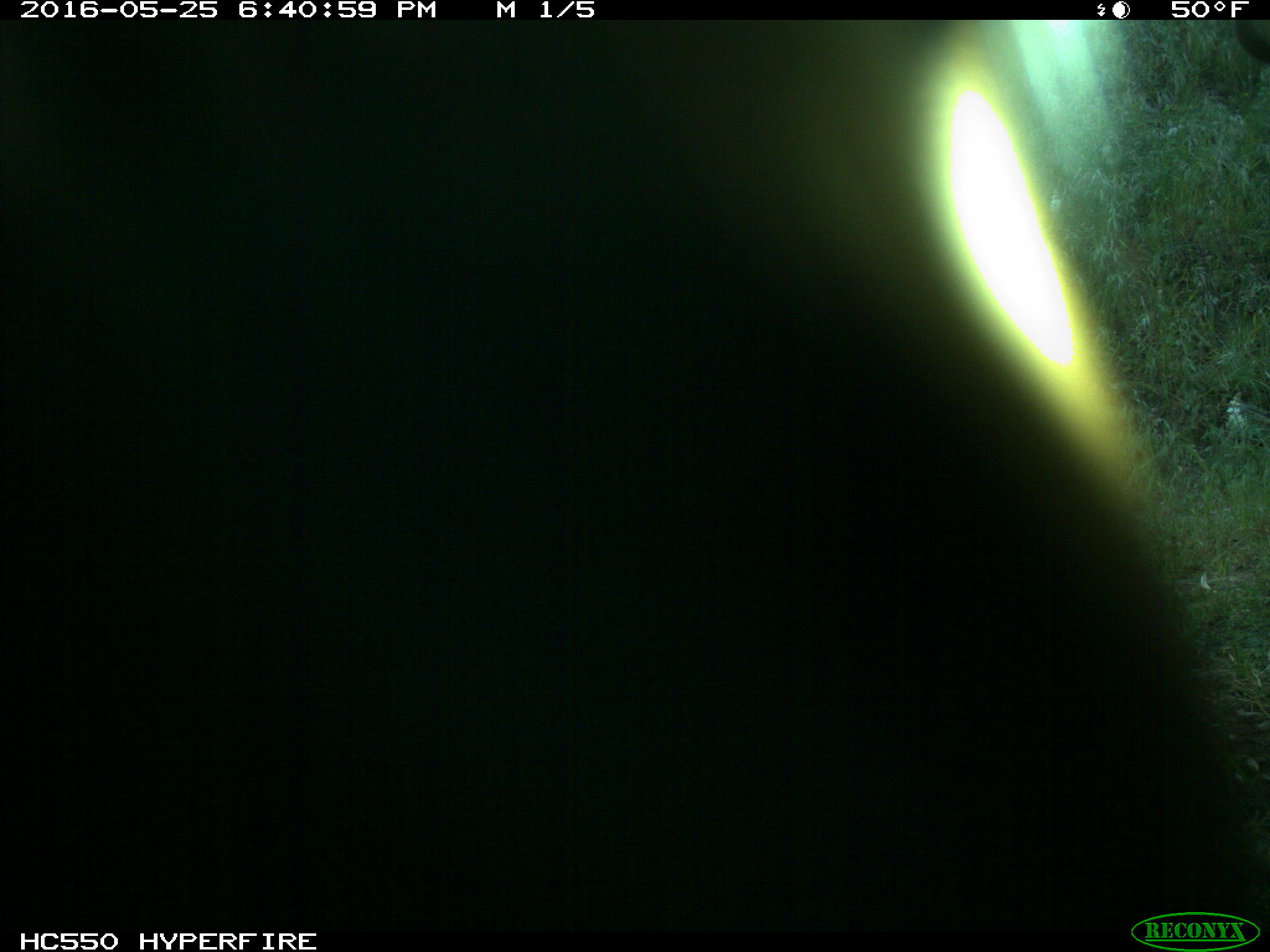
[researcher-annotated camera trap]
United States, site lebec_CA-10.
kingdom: Animalia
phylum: Chordata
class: Mammalia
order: Artiodactyla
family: Cervidae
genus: Cervus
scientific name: Cervus canadensis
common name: elk